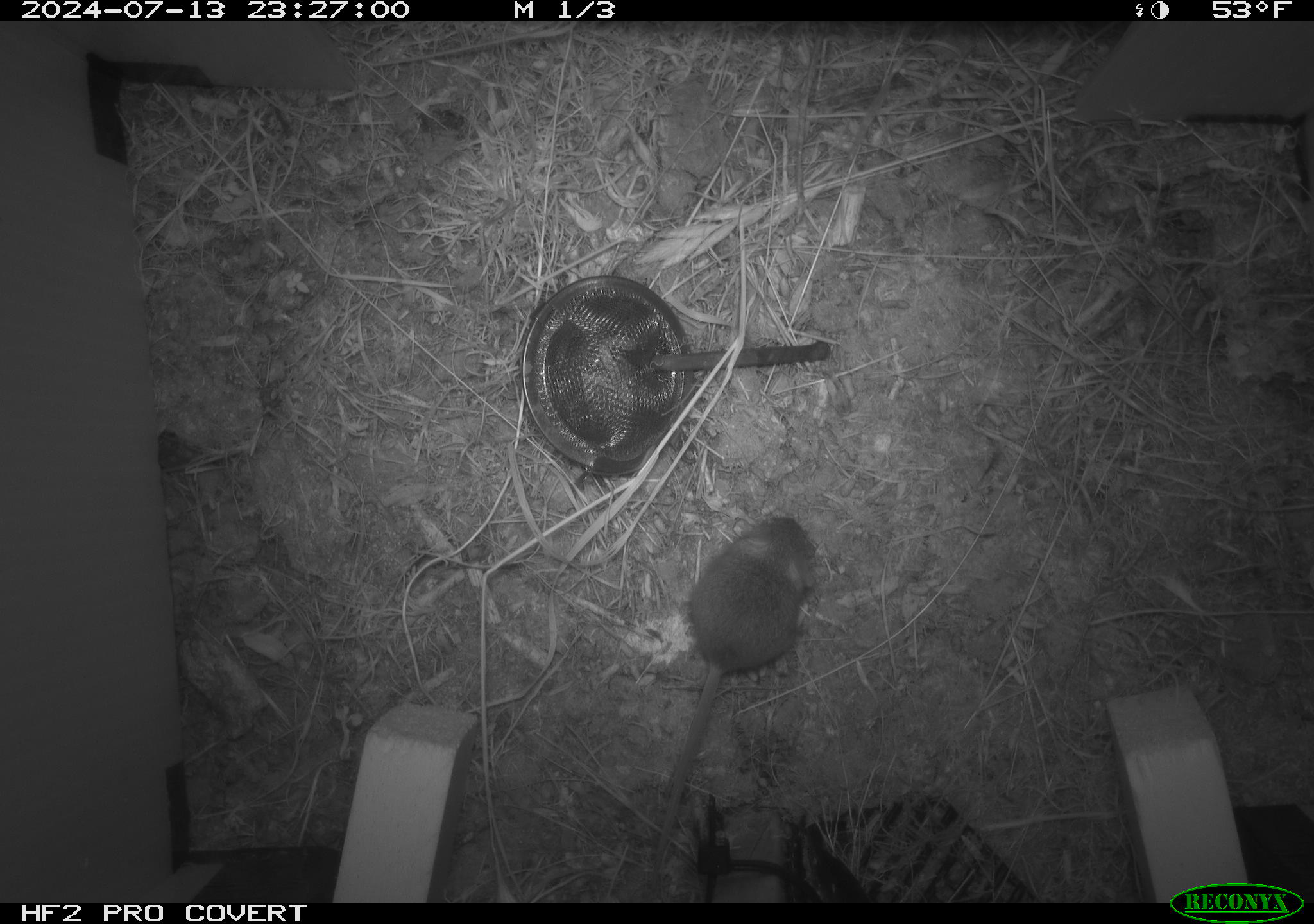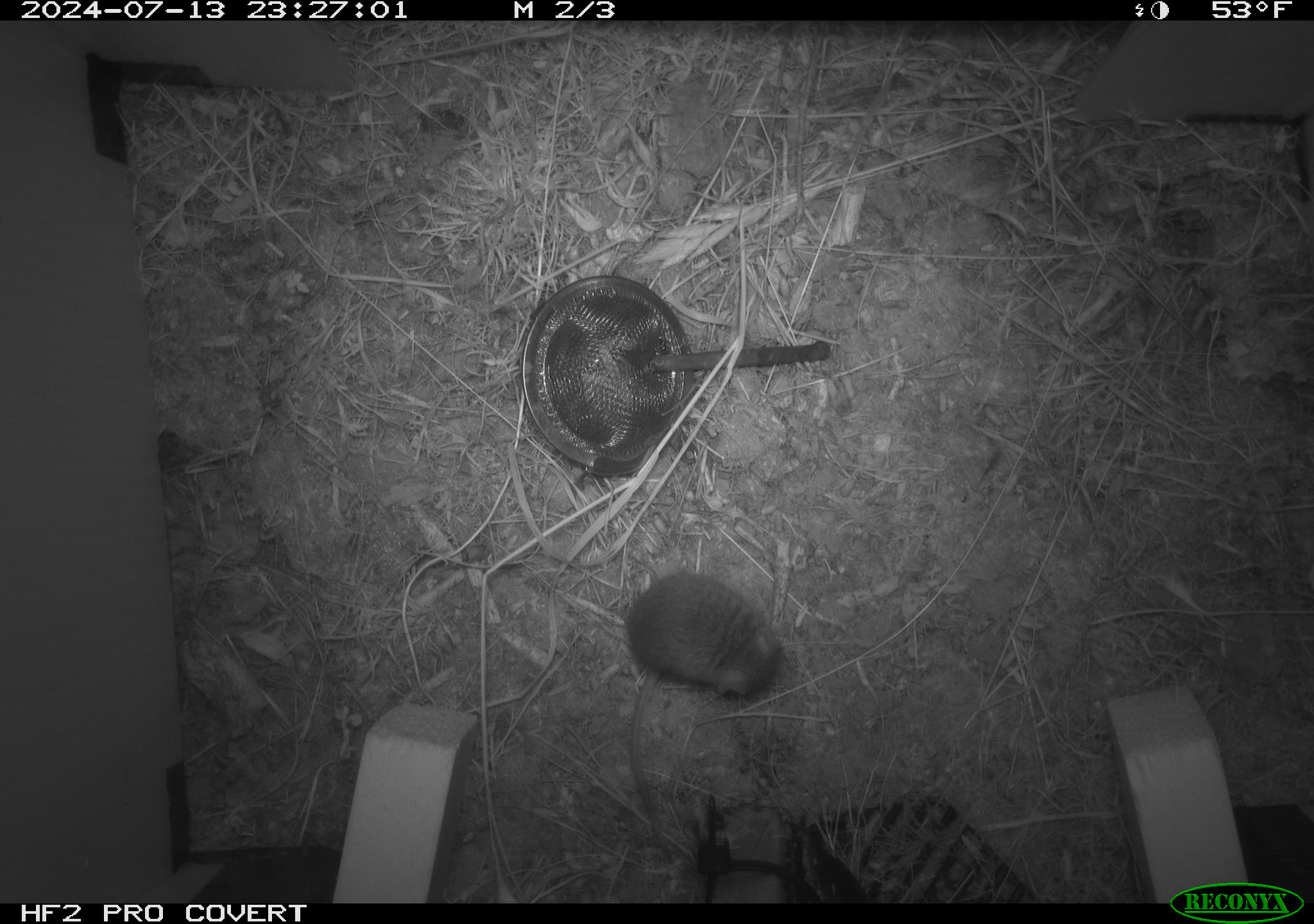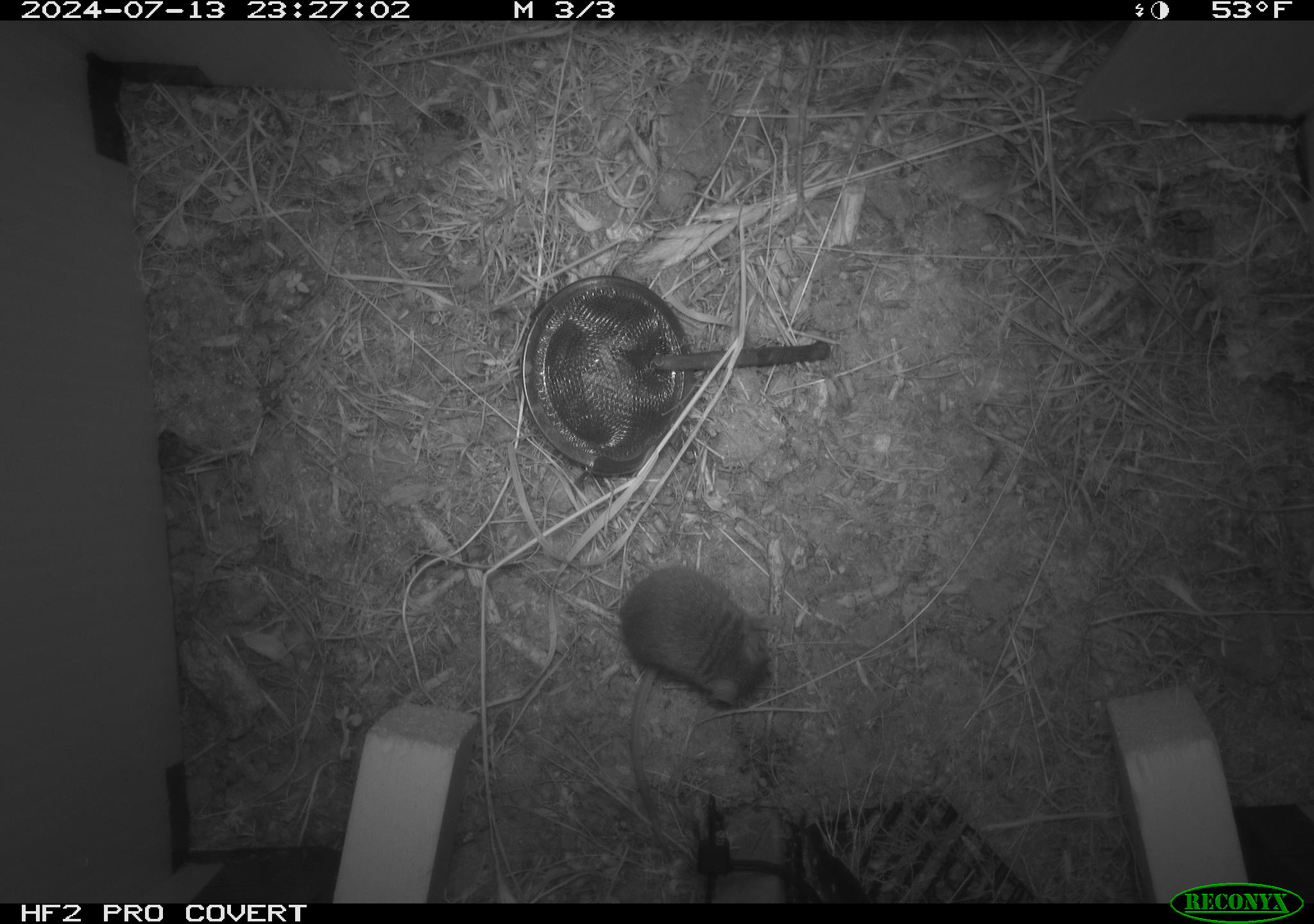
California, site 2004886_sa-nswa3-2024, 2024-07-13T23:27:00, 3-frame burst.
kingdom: Animalia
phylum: Chordata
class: Mammalia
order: Rodentia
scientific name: Rodentia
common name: rodent